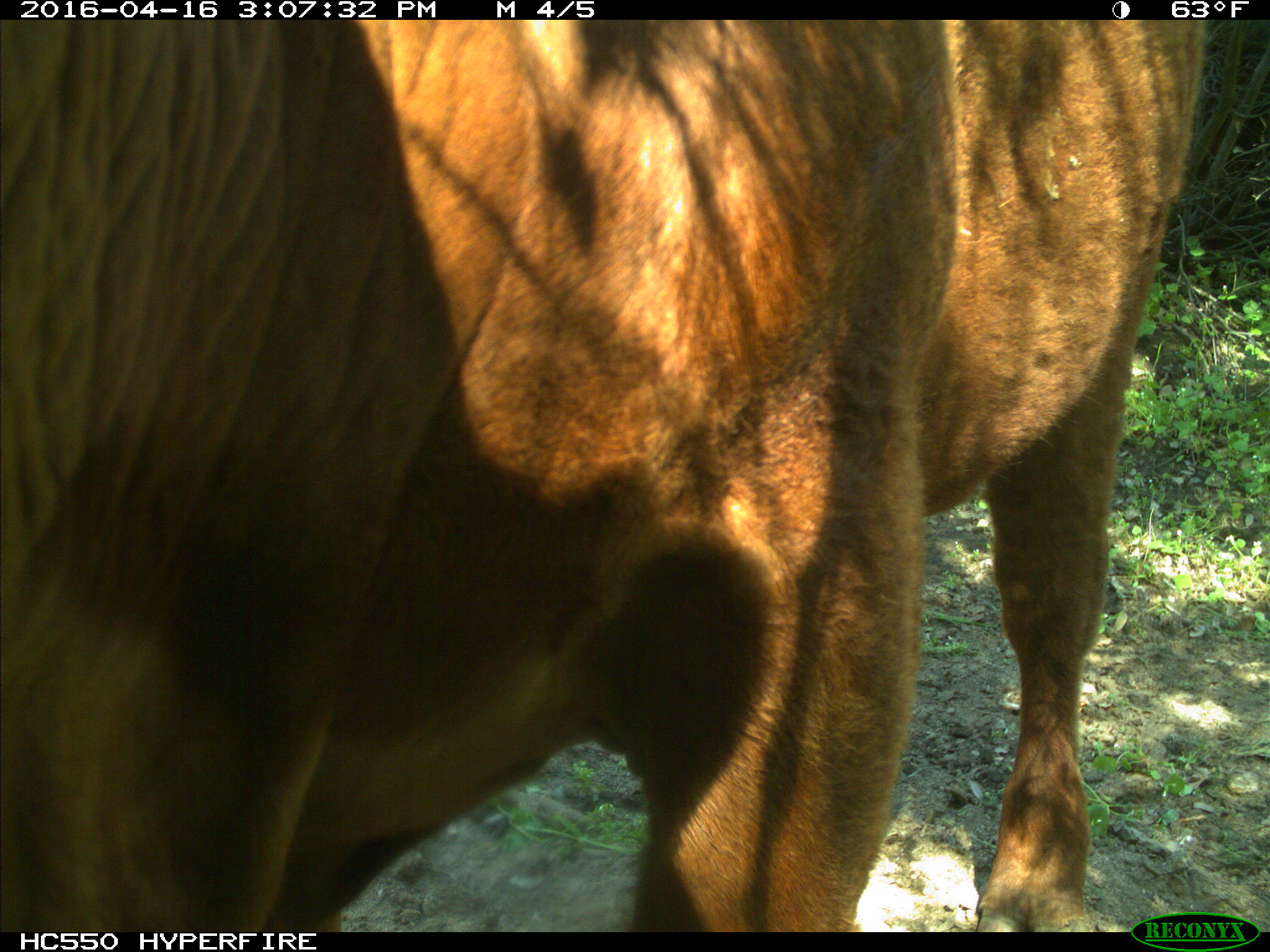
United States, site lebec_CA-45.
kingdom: Animalia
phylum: Chordata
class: Mammalia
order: Artiodactyla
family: Bovidae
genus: Bos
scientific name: Bos taurus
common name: domestic cow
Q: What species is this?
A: Bos taurus (domestic cow).